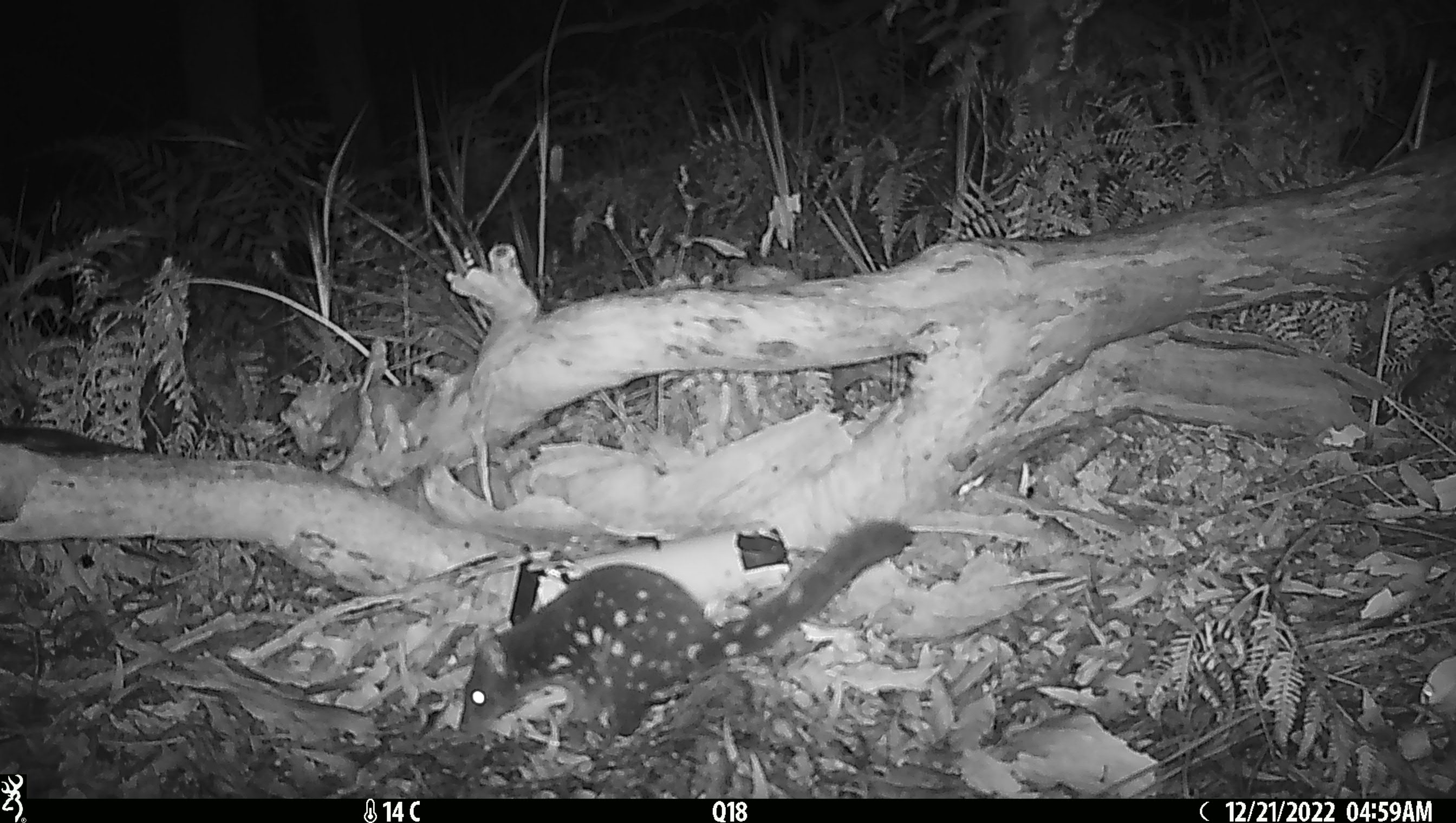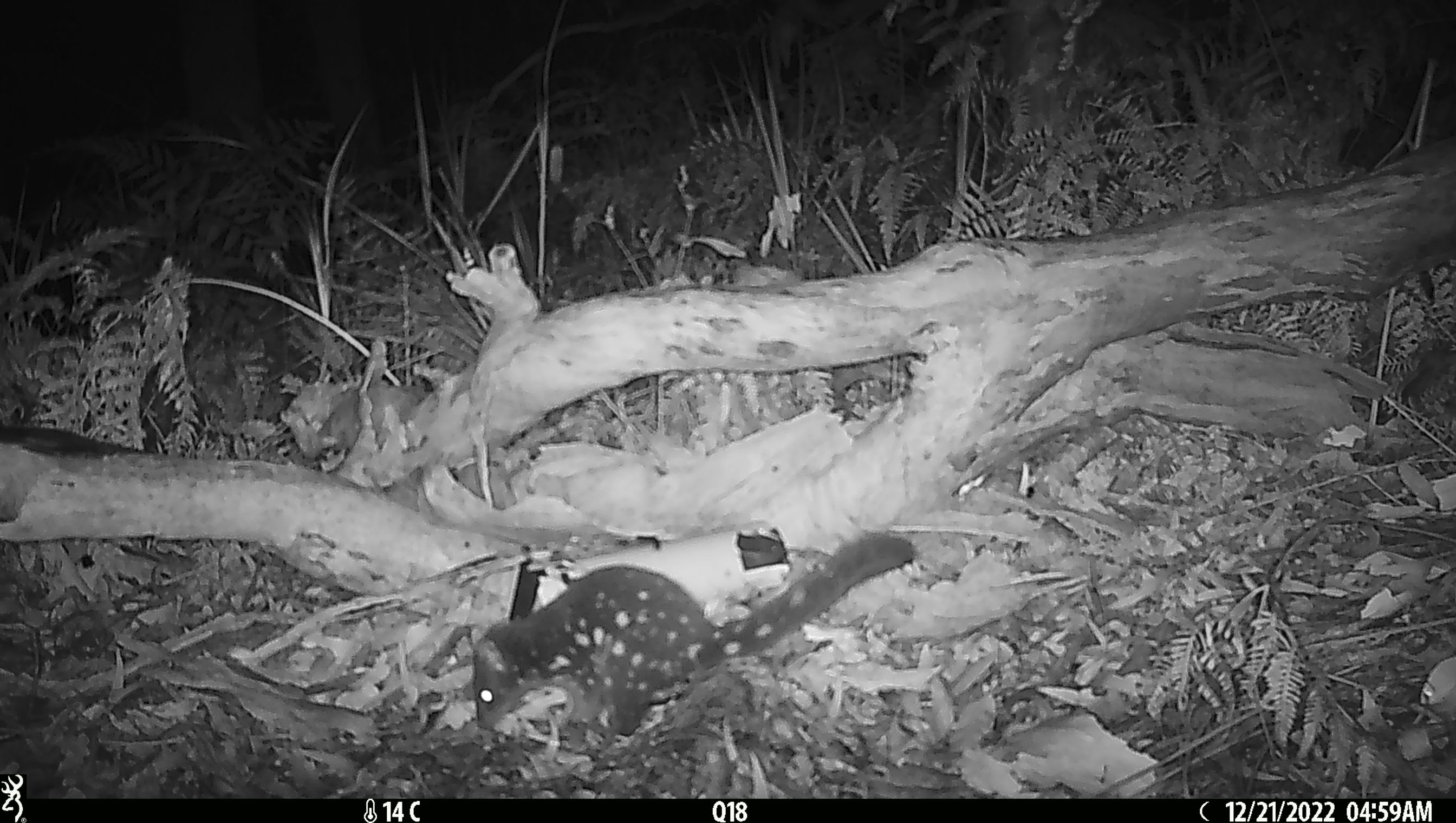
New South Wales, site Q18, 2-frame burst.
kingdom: Animalia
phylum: Chordata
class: Mammalia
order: Dasyuromorphia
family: Dasyuridae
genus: Dasyurus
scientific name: Dasyurus maculatus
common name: spotted-tailed quoll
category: quoll